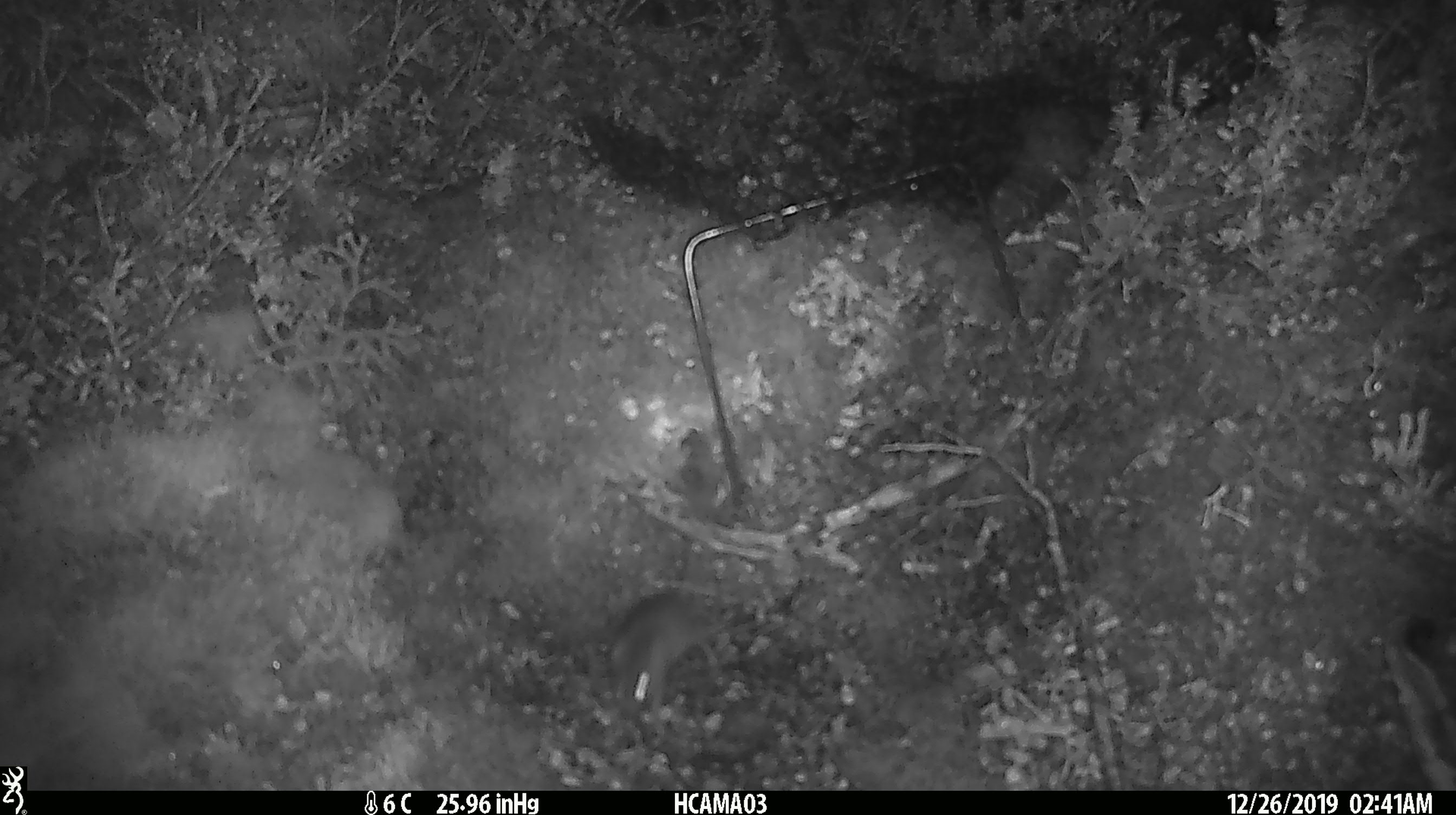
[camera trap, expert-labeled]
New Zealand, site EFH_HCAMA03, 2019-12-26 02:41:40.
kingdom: Animalia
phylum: Chordata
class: Mammalia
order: Rodentia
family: Muridae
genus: Mus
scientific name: Mus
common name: mouse